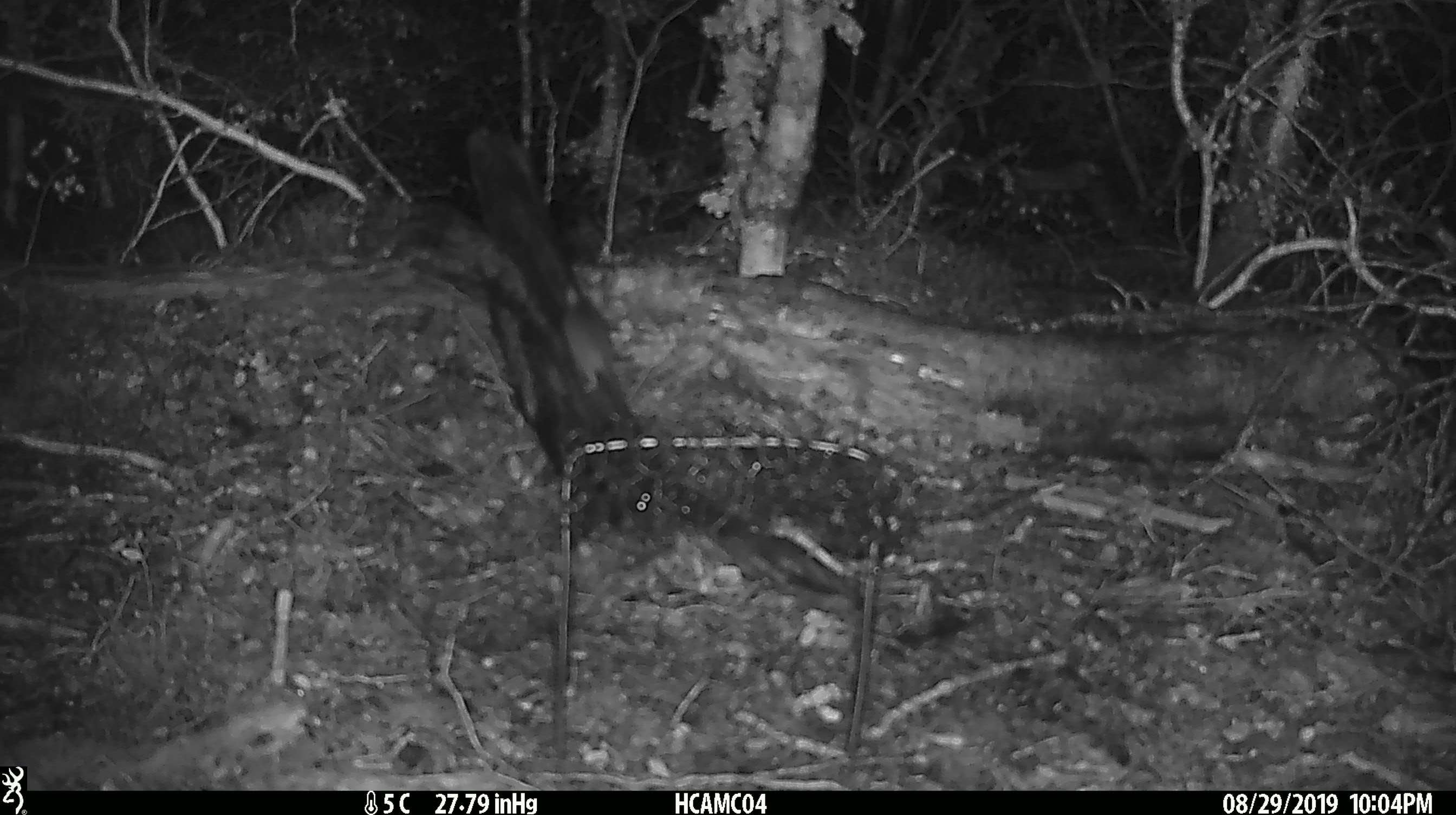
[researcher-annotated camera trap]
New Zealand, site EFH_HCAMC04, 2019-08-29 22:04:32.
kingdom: Animalia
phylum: Chordata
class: Mammalia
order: Rodentia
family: Muridae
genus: Mus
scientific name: Mus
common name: mouse